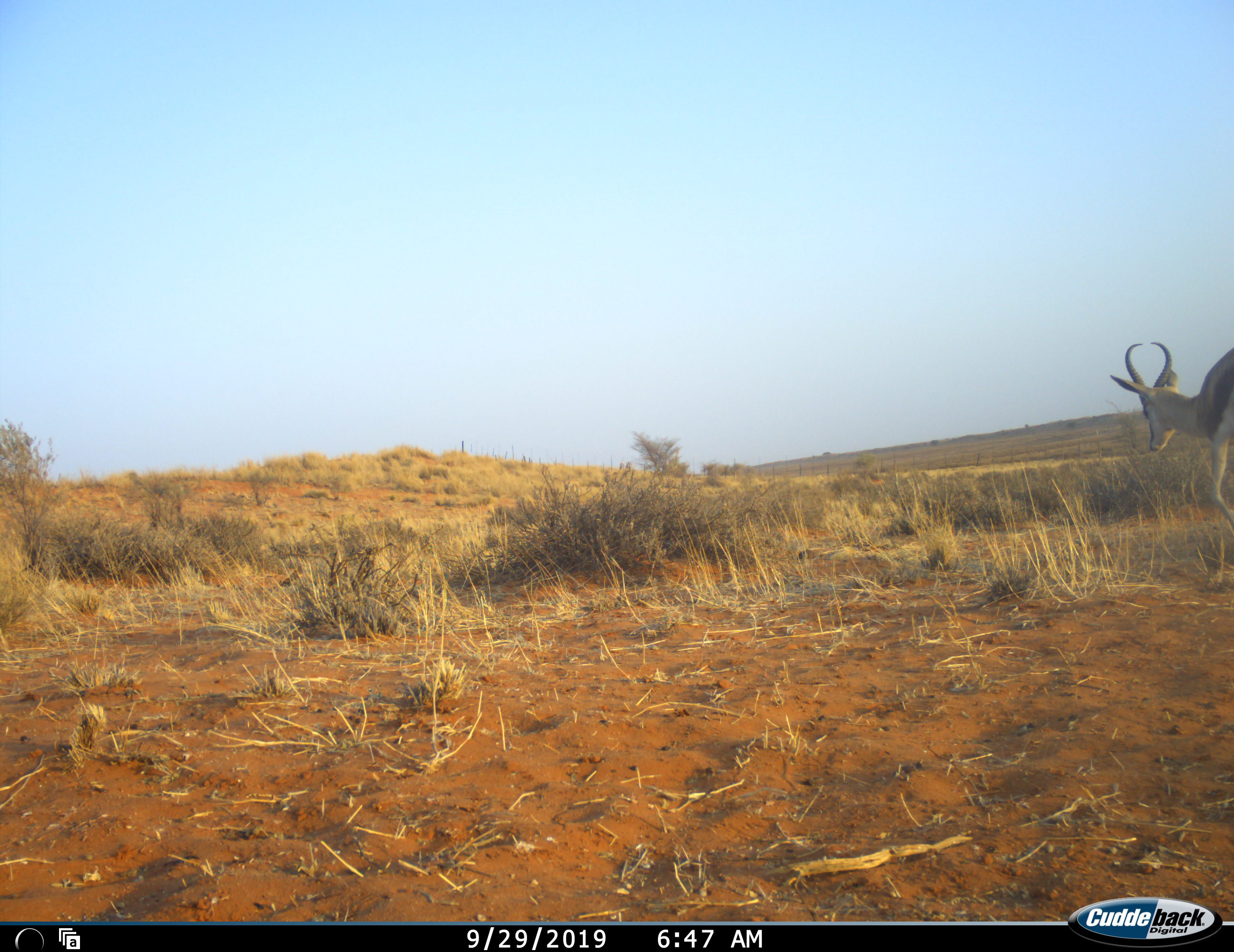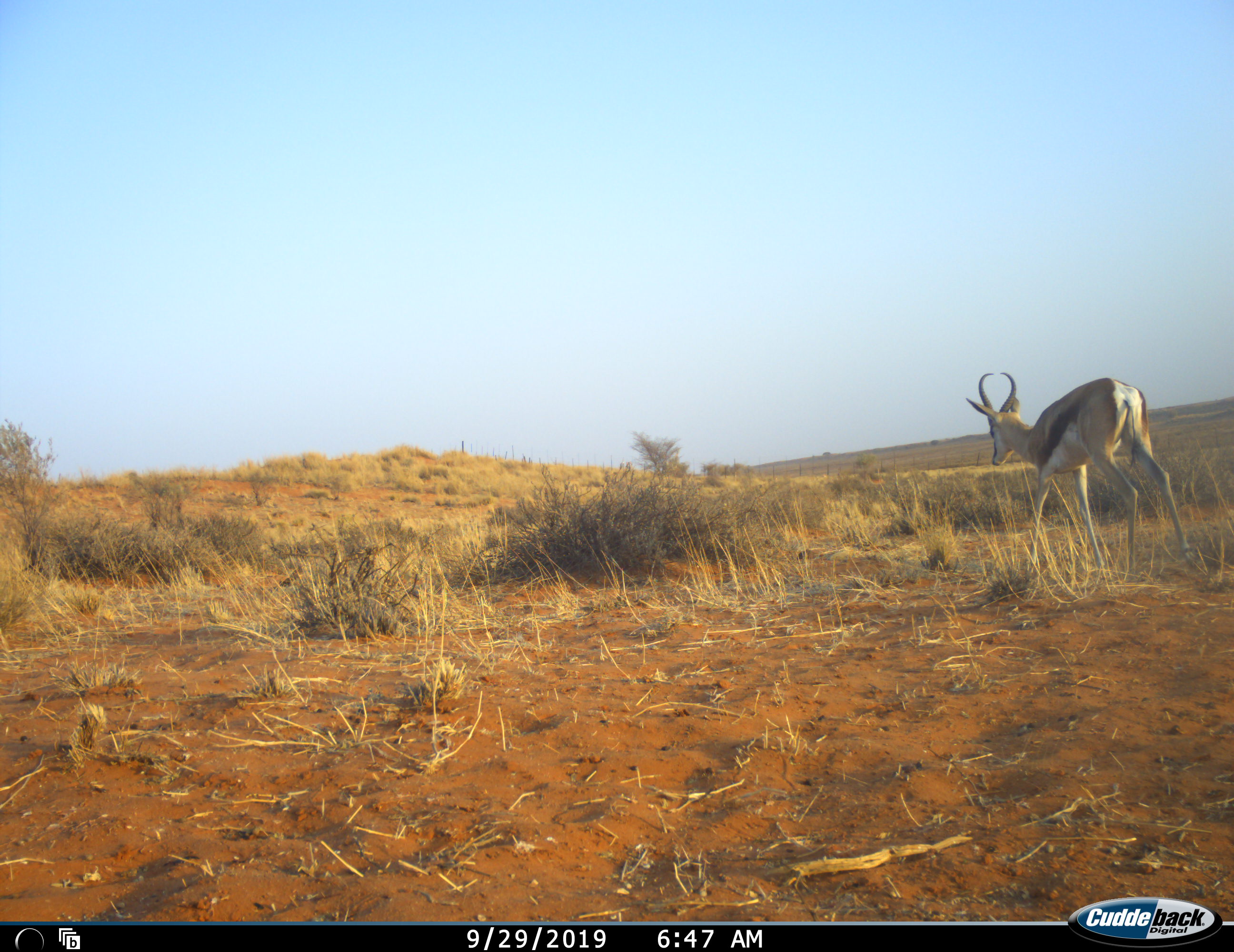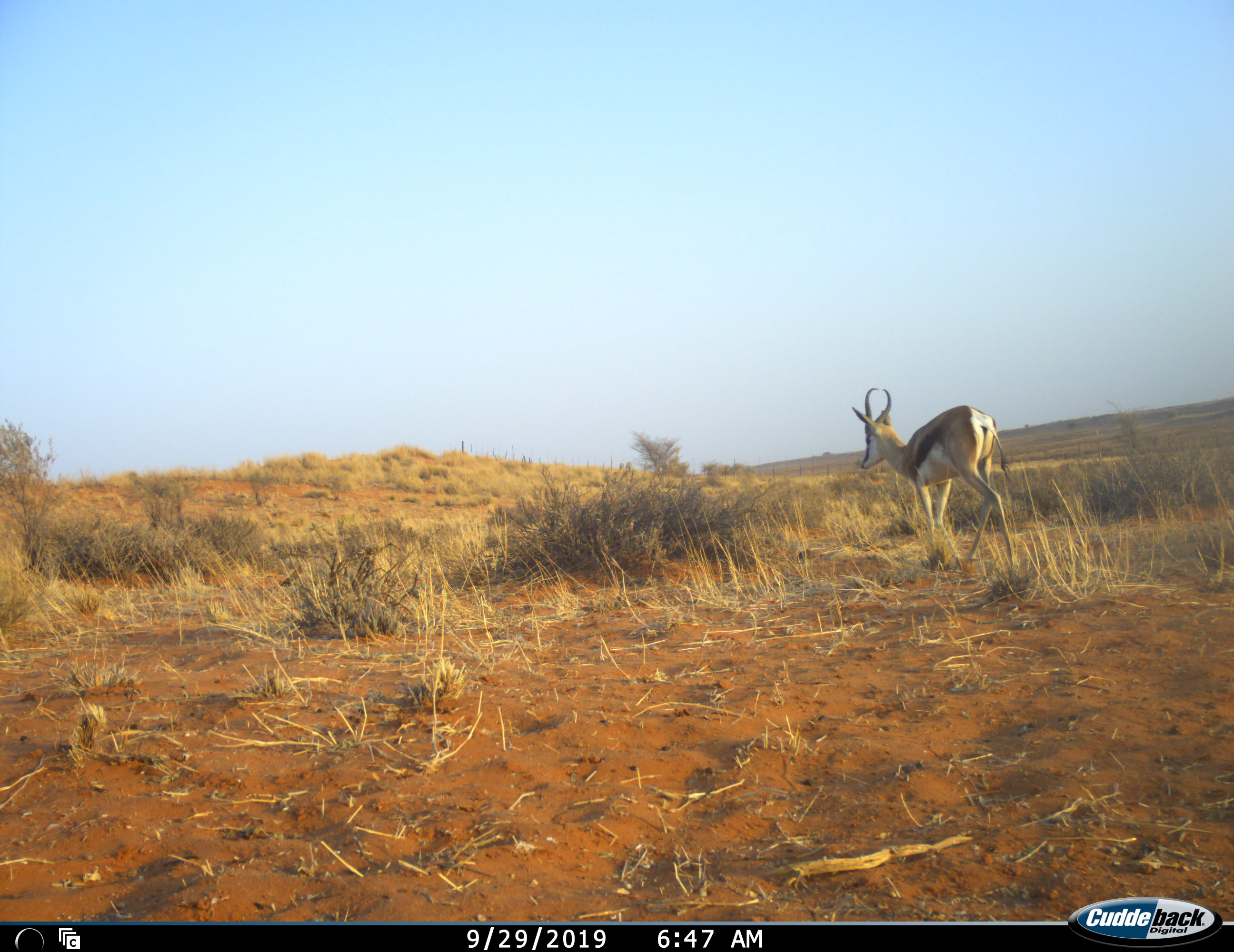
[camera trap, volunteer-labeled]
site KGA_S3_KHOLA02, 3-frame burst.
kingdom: Animalia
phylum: Chordata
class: Mammalia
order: Artiodactyla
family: Bovidae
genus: Antidorcas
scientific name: Antidorcas marsupialis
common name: springbok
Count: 1.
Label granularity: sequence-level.